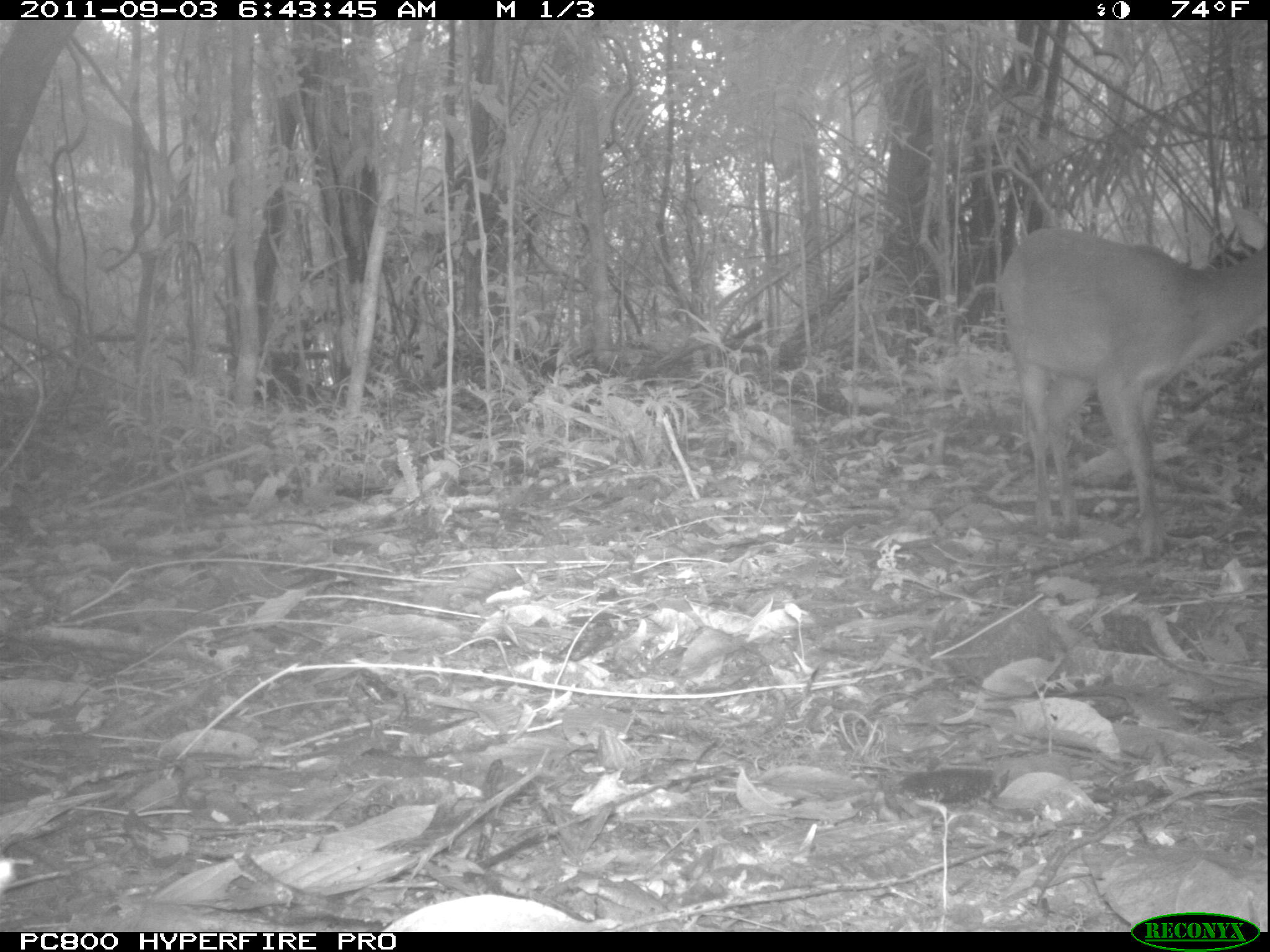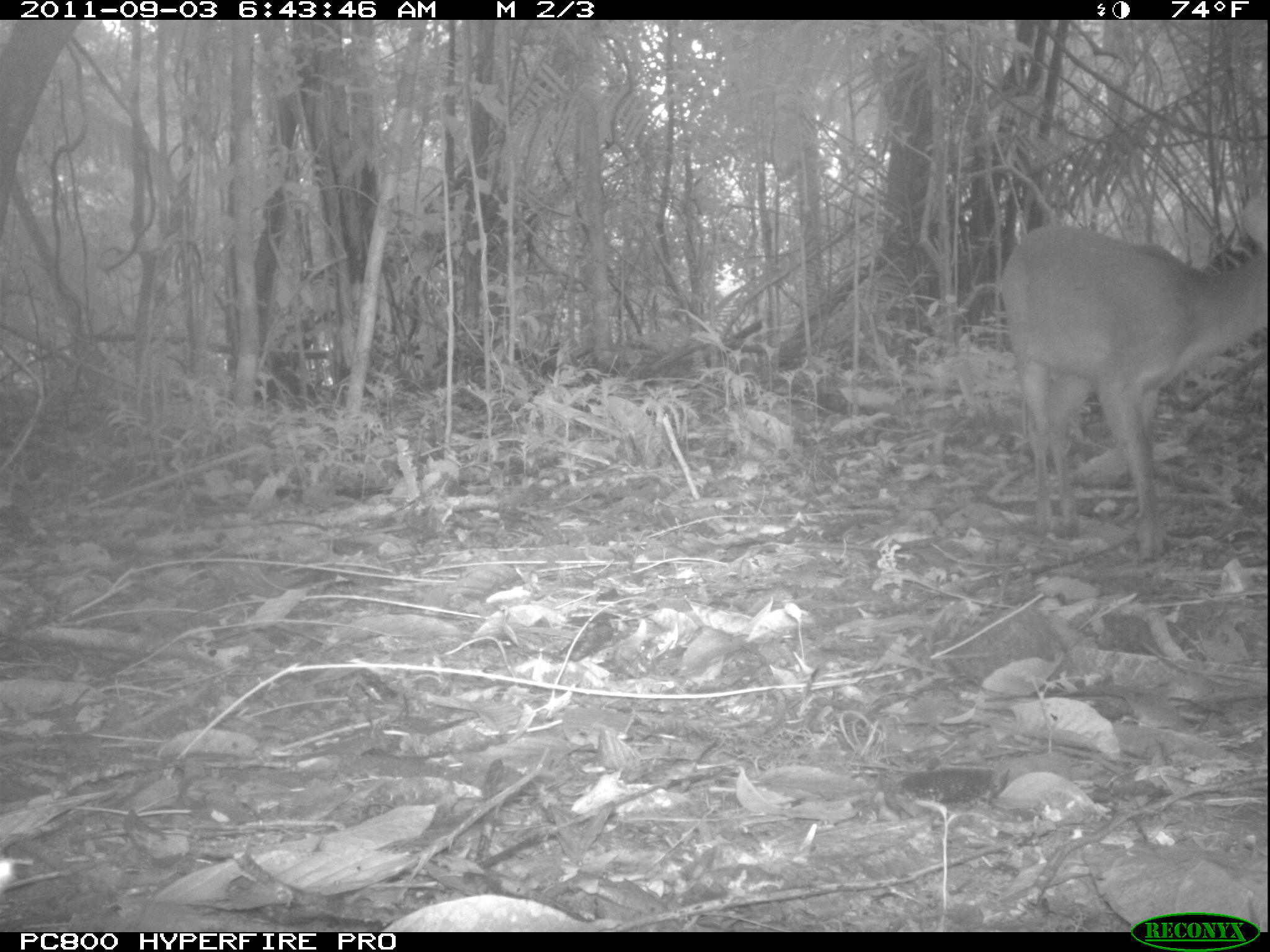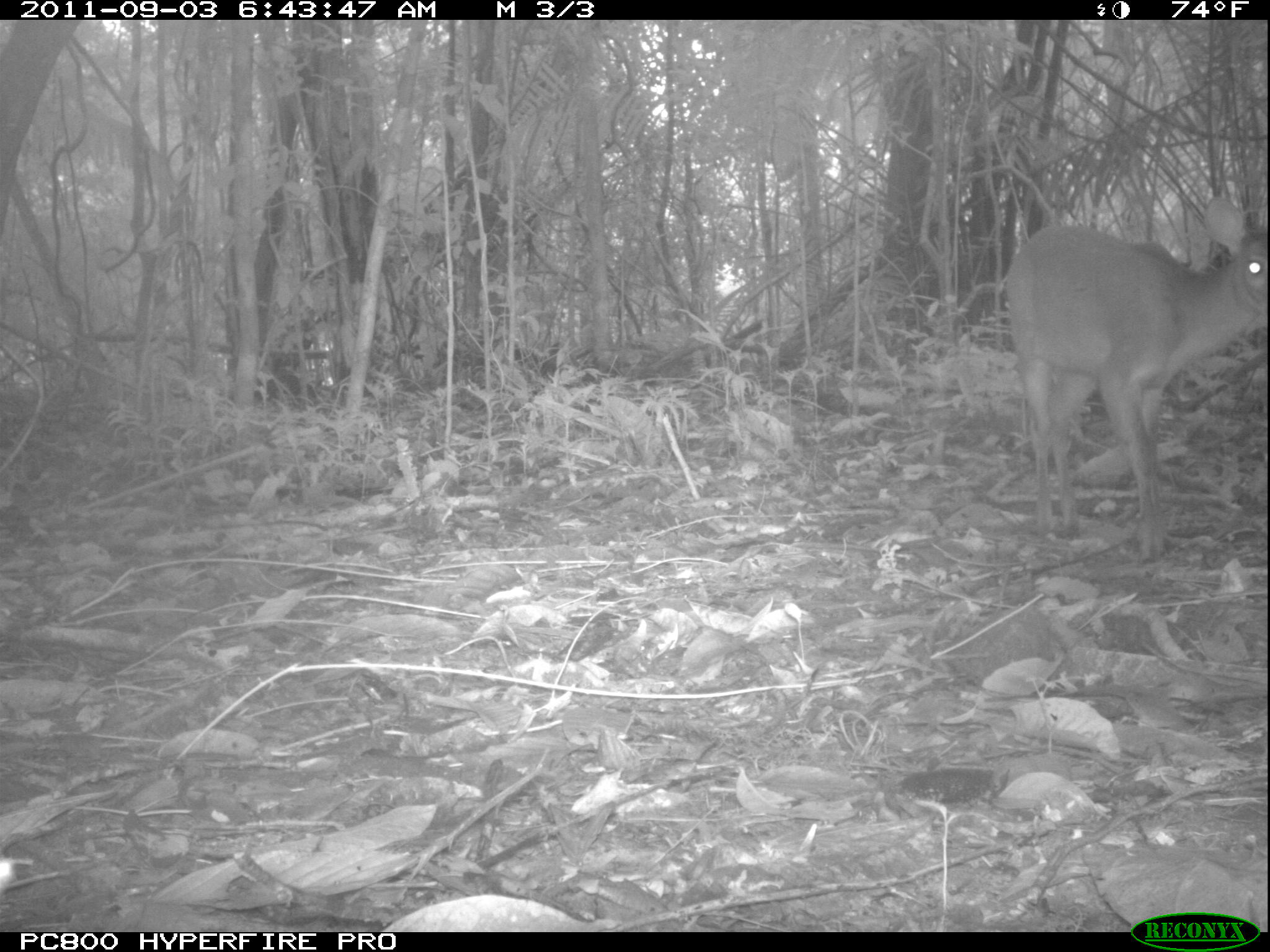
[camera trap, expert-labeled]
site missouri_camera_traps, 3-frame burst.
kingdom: Animalia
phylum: Chordata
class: Mammalia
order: Artiodactyla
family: Cervidae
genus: Mazama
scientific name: Mazama americana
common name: red brocket deer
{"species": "red brocket deer (Mazama americana)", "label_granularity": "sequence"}